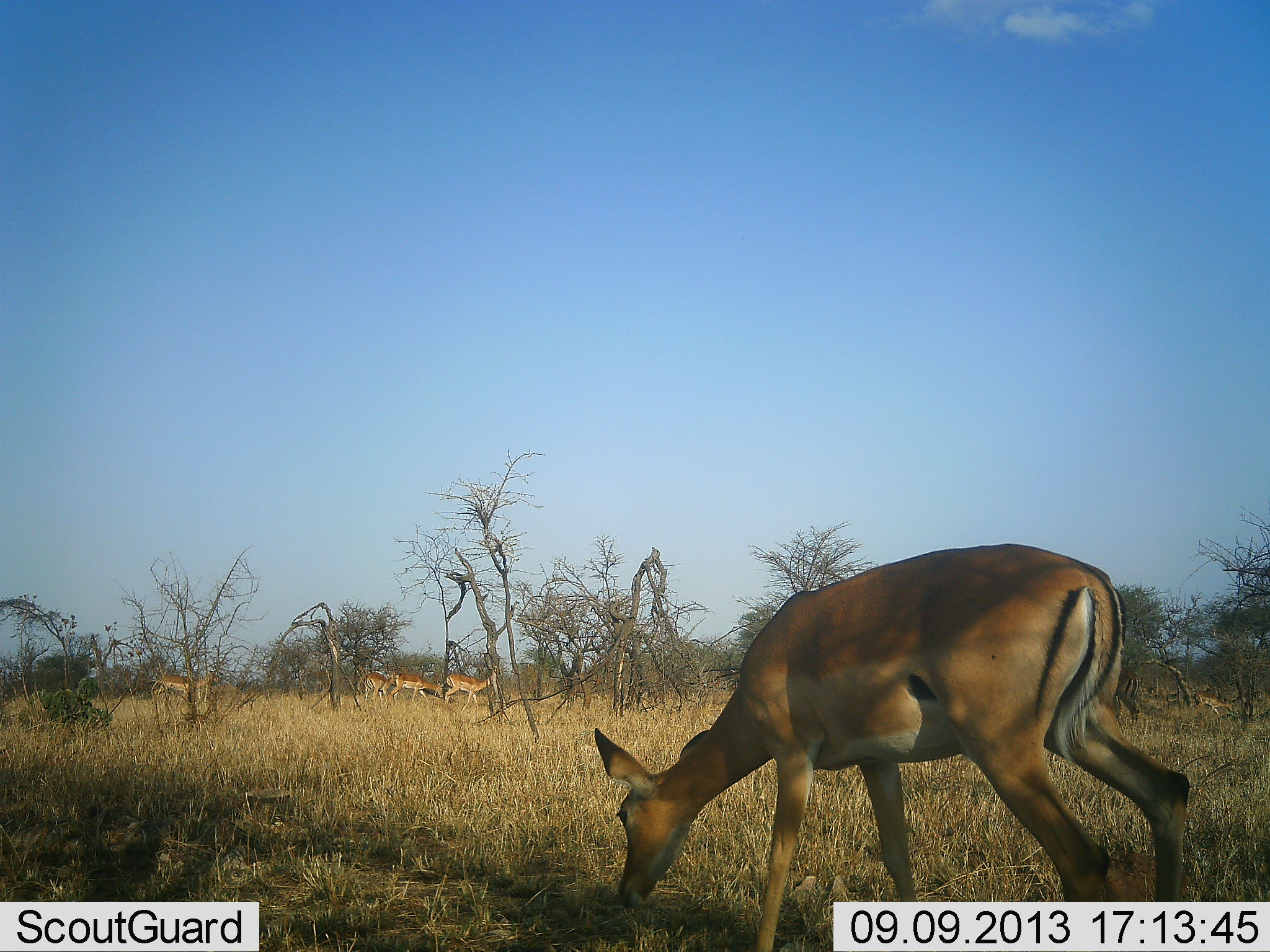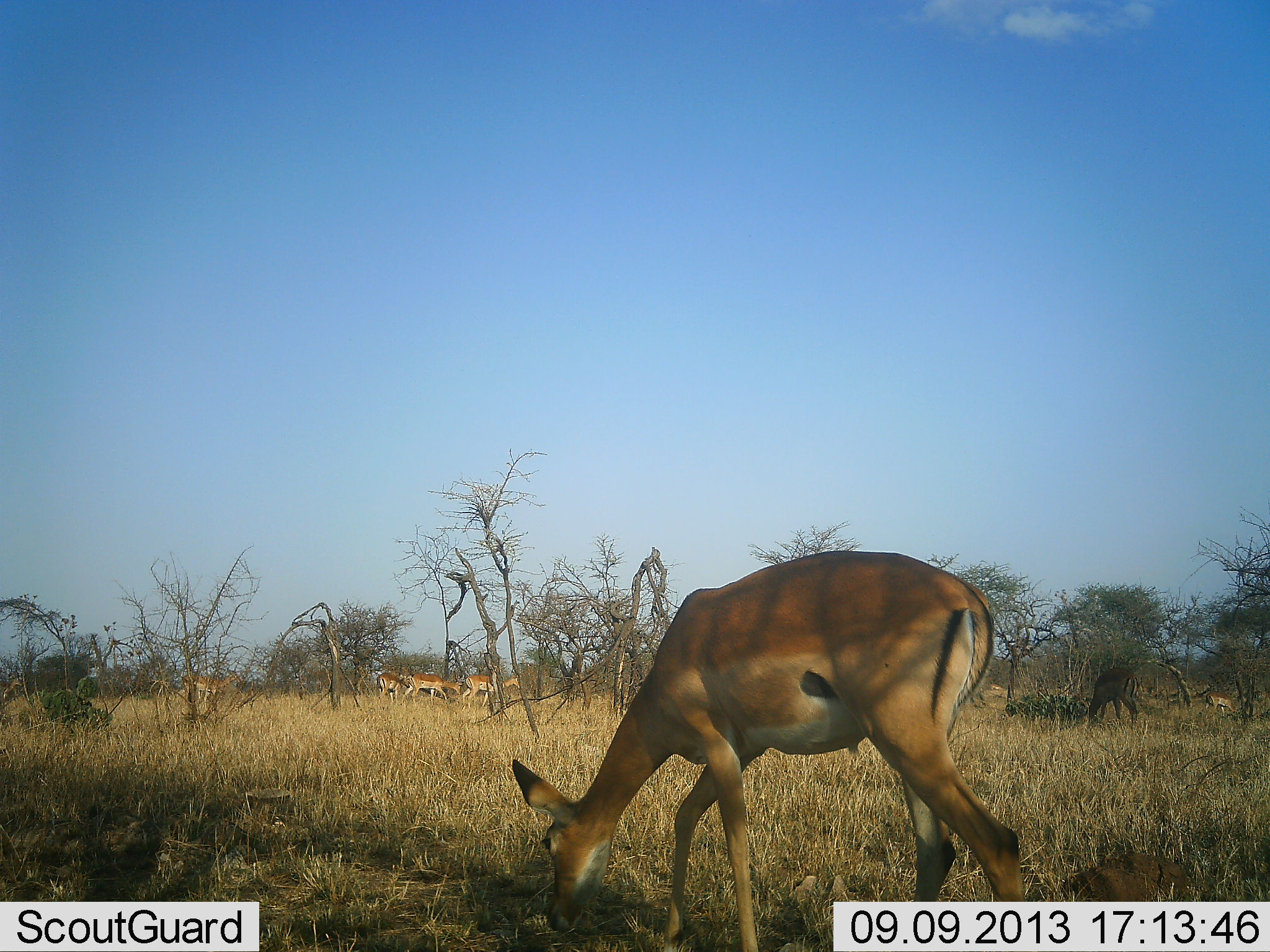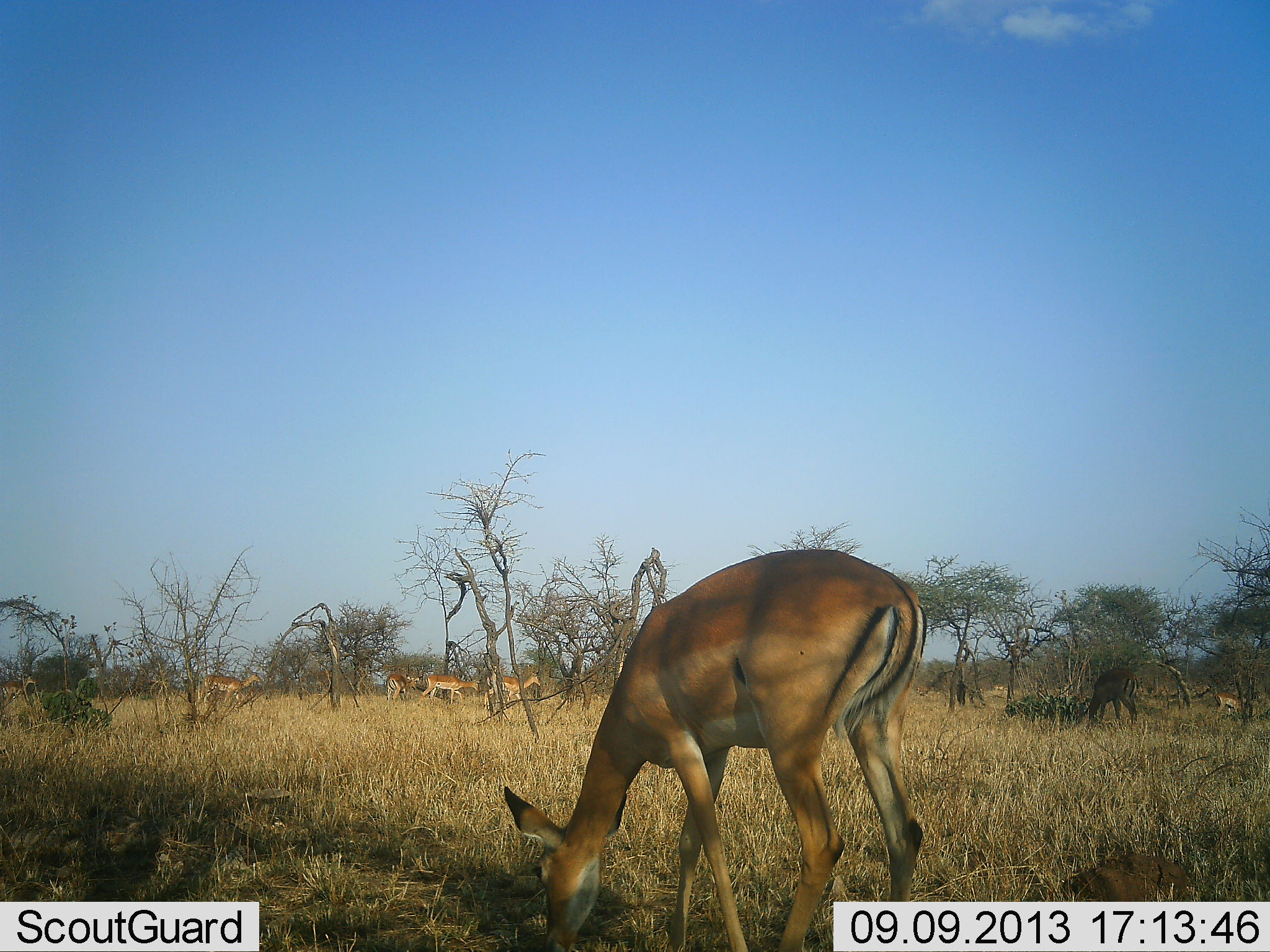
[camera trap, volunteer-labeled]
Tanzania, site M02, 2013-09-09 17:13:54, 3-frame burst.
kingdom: Animalia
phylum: Chordata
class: Mammalia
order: Artiodactyla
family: Bovidae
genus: Aepyceros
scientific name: Aepyceros melampus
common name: impala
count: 7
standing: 21%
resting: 0%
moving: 68%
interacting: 0%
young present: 5%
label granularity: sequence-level